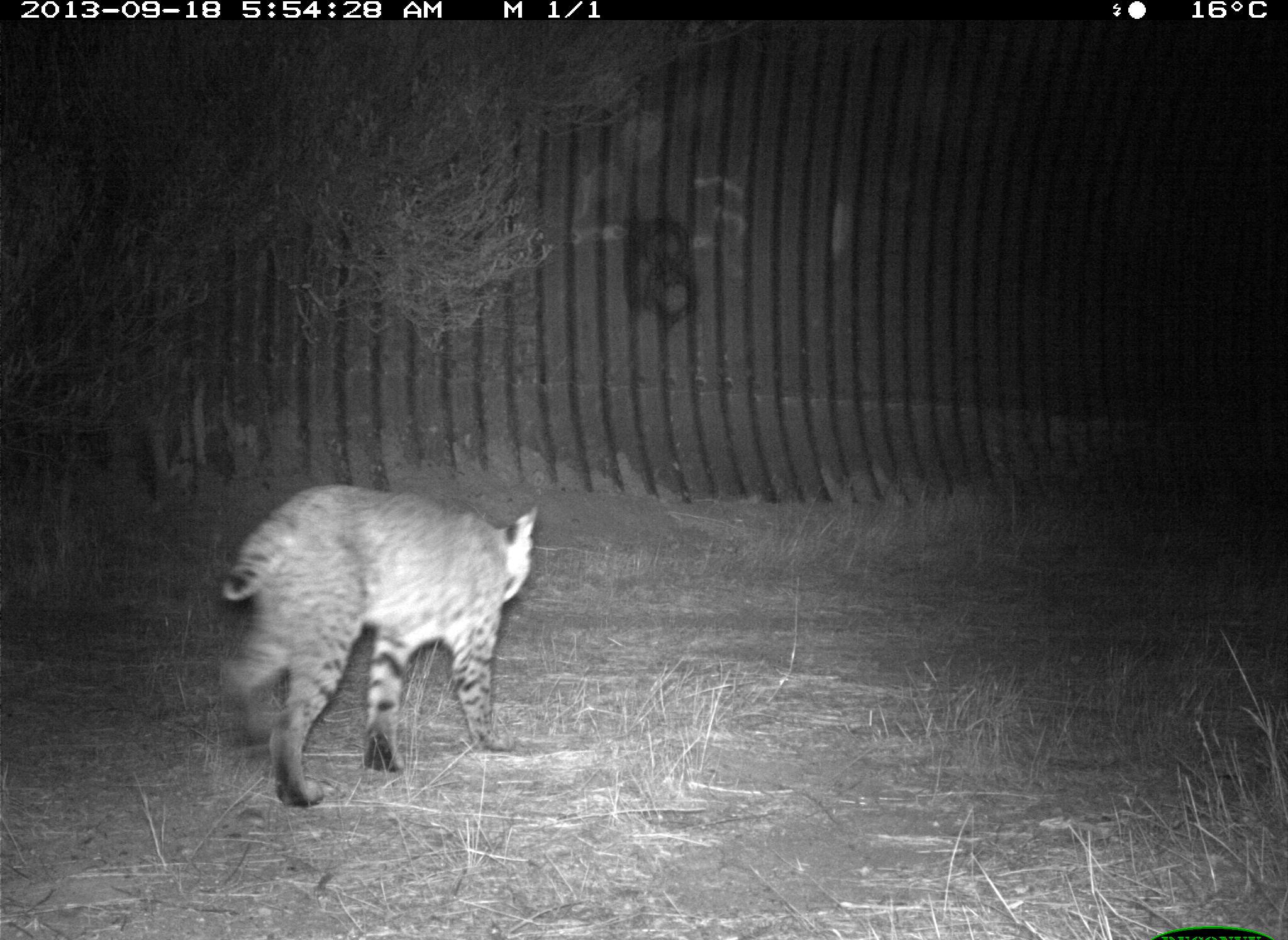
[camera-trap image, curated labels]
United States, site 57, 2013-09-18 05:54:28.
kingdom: Animalia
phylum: Chordata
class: Mammalia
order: Carnivora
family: Felidae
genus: Lynx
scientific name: Lynx rufus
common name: bobcat